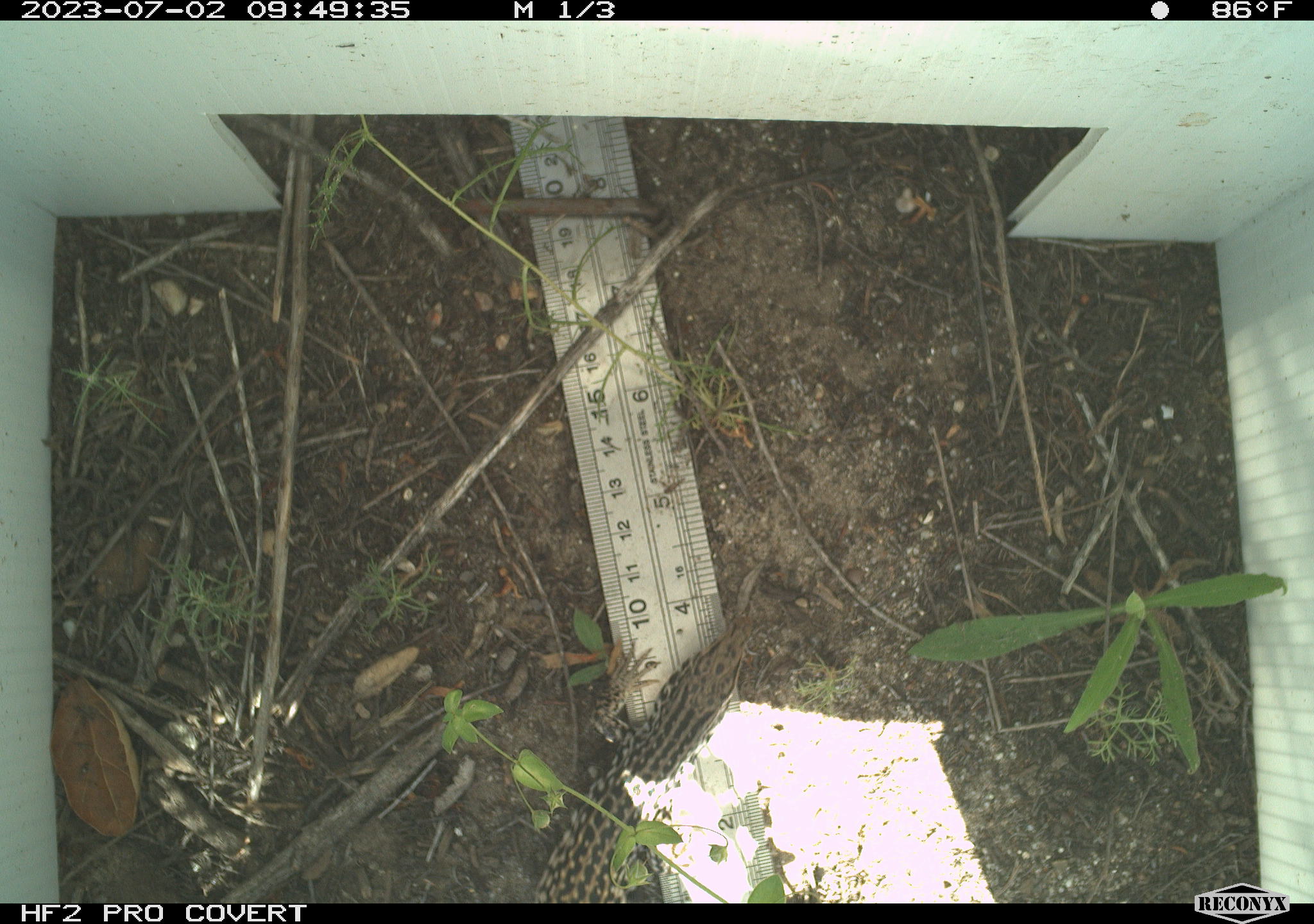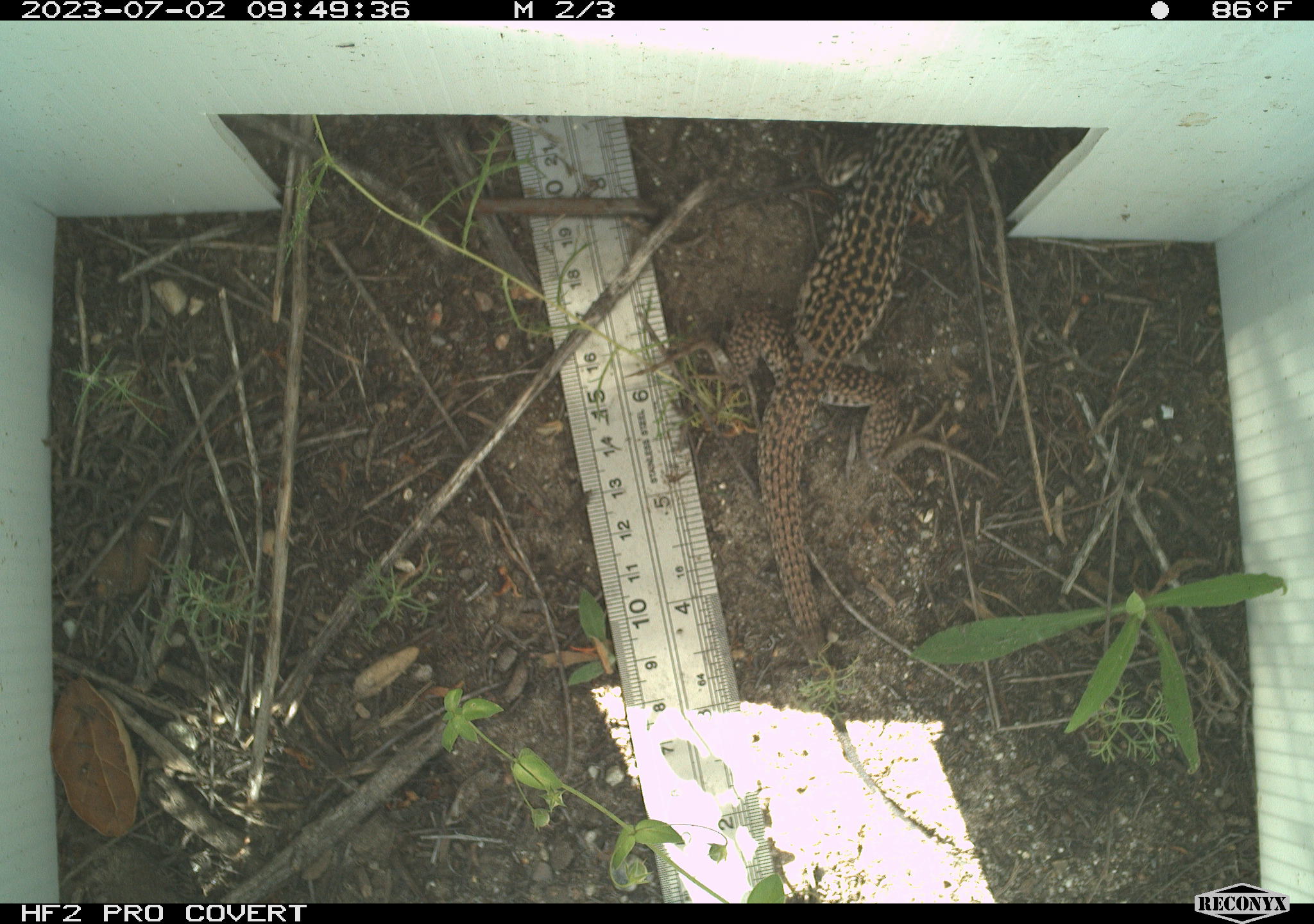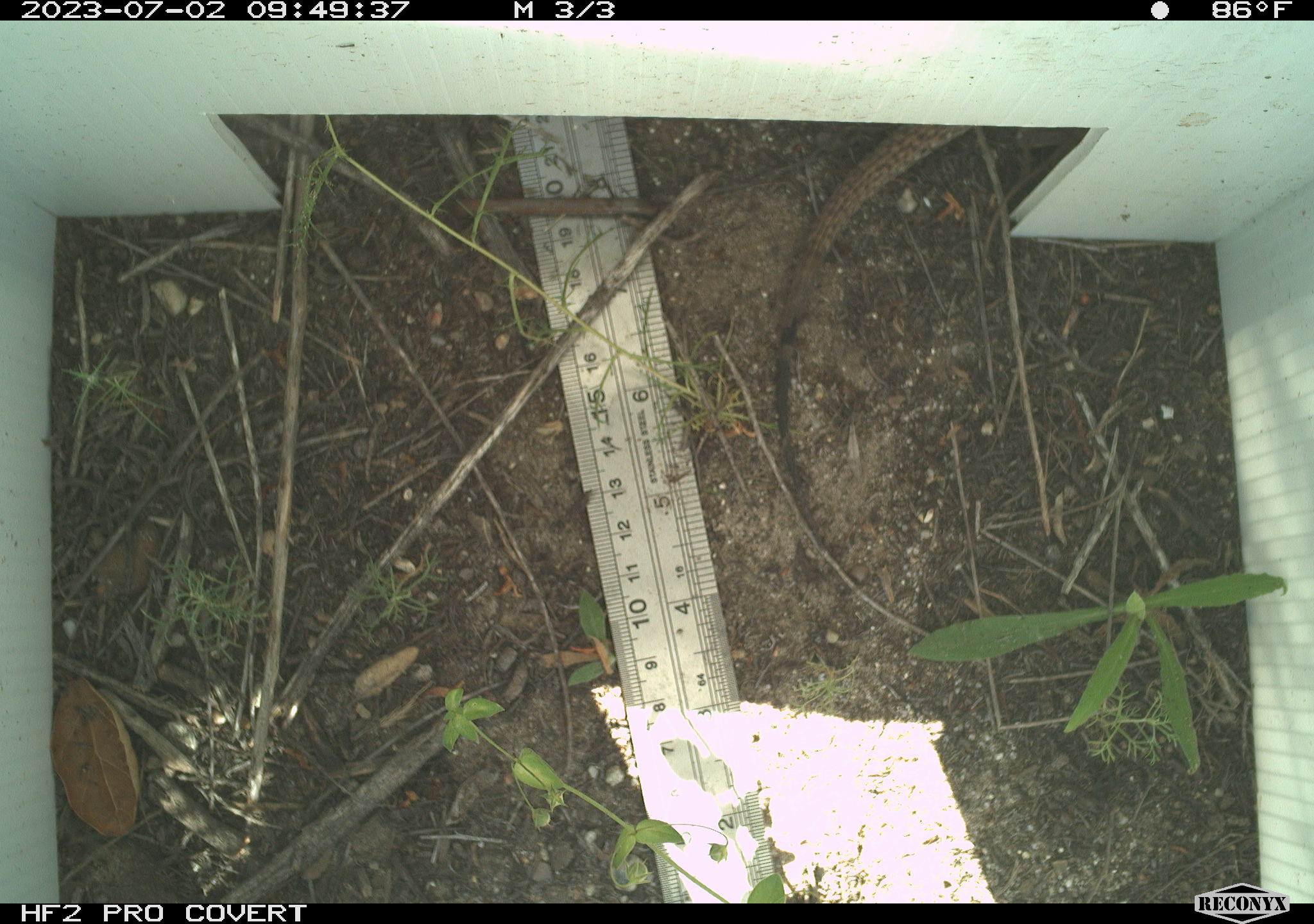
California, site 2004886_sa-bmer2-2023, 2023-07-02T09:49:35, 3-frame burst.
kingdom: Animalia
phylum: Chordata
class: Reptilia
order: Squamata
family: Teiidae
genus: Aspidoscelis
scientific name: Aspidoscelis tigris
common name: western whiptail